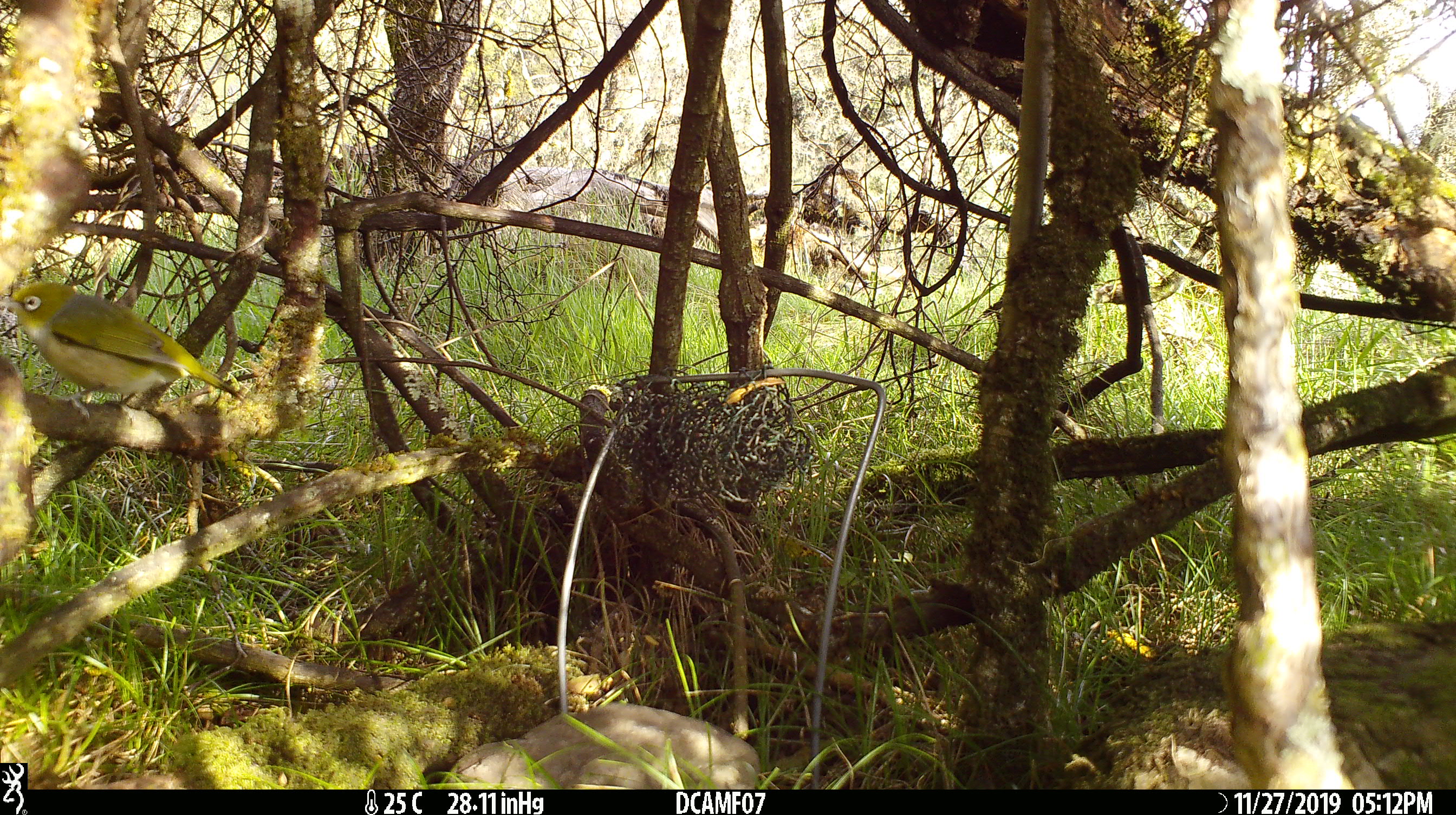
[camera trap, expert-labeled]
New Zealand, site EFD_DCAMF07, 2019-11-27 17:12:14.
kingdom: Animalia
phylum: Chordata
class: Aves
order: Passeriformes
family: Zosteropidae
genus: Zosterops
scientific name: Zosterops lateralis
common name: silvereye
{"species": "silvereye (Zosterops lateralis)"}